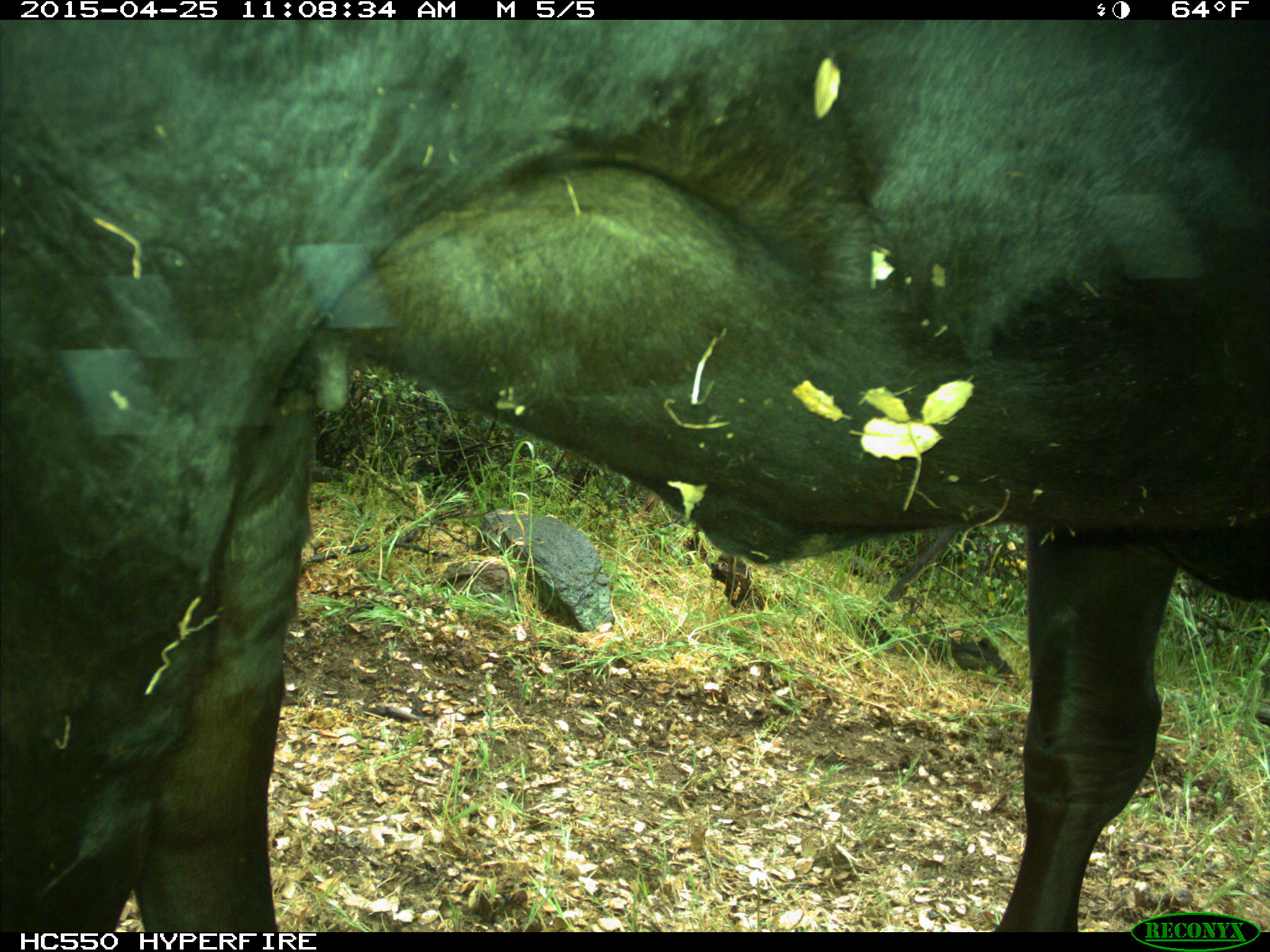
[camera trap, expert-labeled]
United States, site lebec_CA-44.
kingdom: Animalia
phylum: Chordata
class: Mammalia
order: Artiodactyla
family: Suidae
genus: Sus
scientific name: Sus scrofa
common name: wild boar